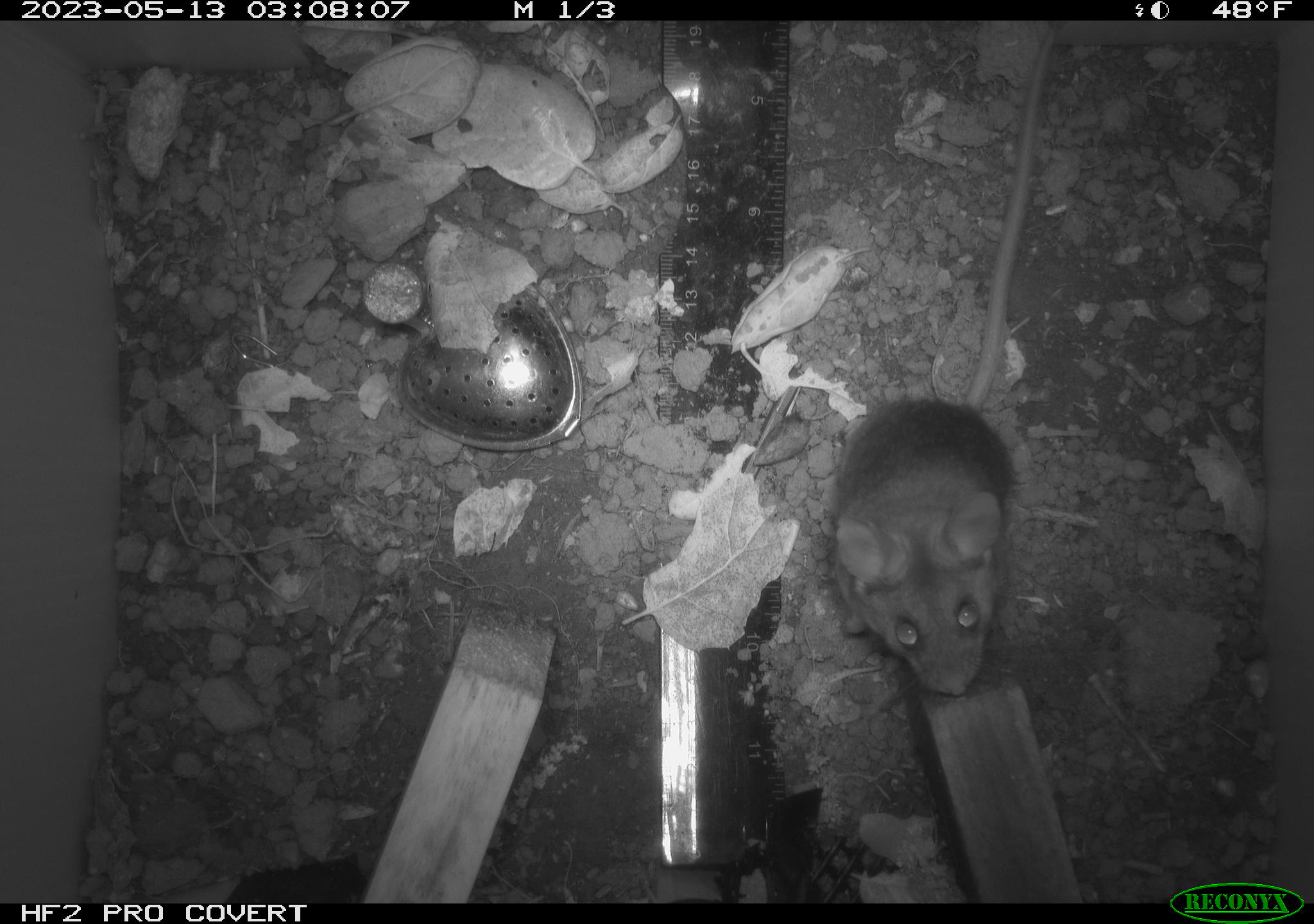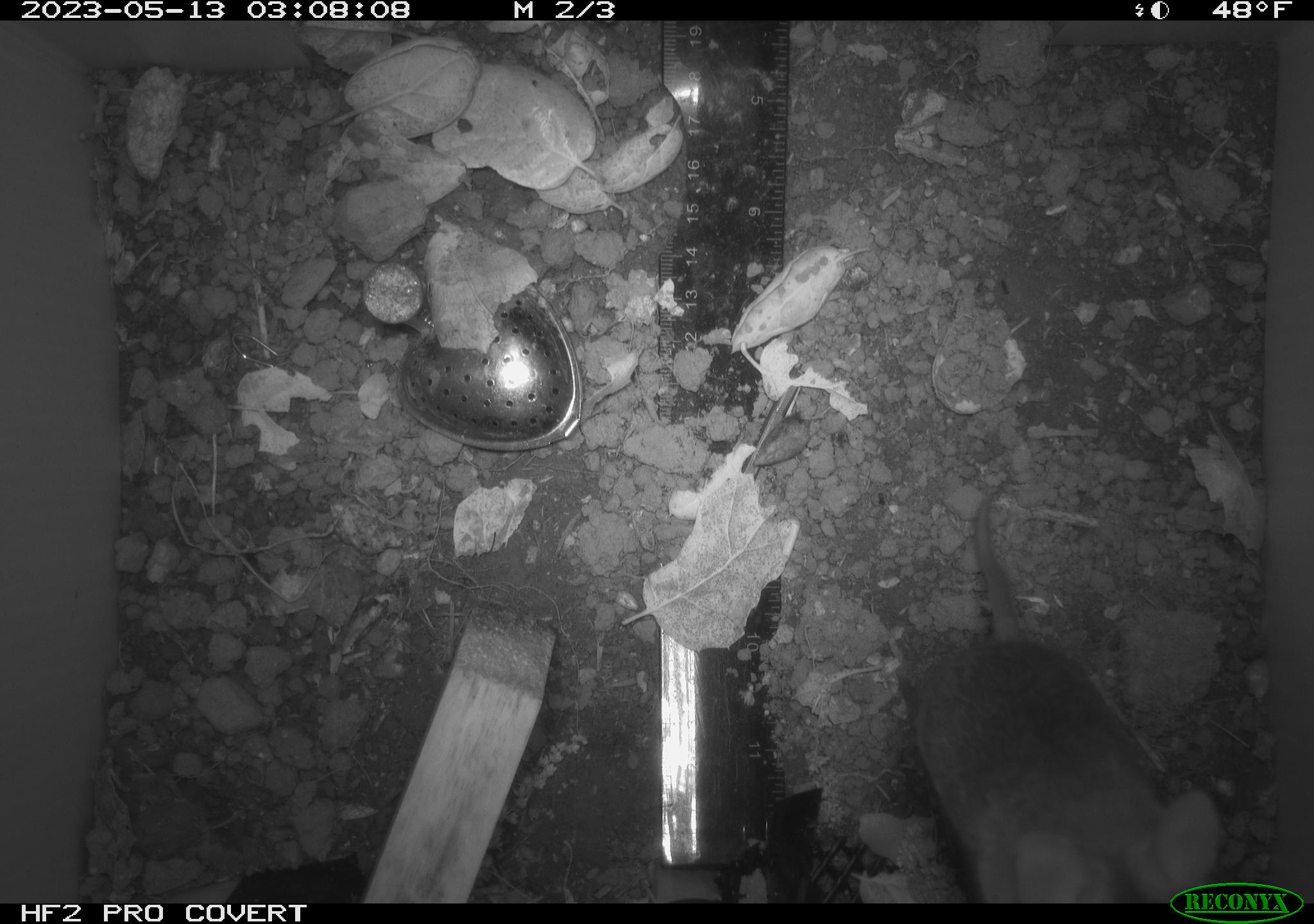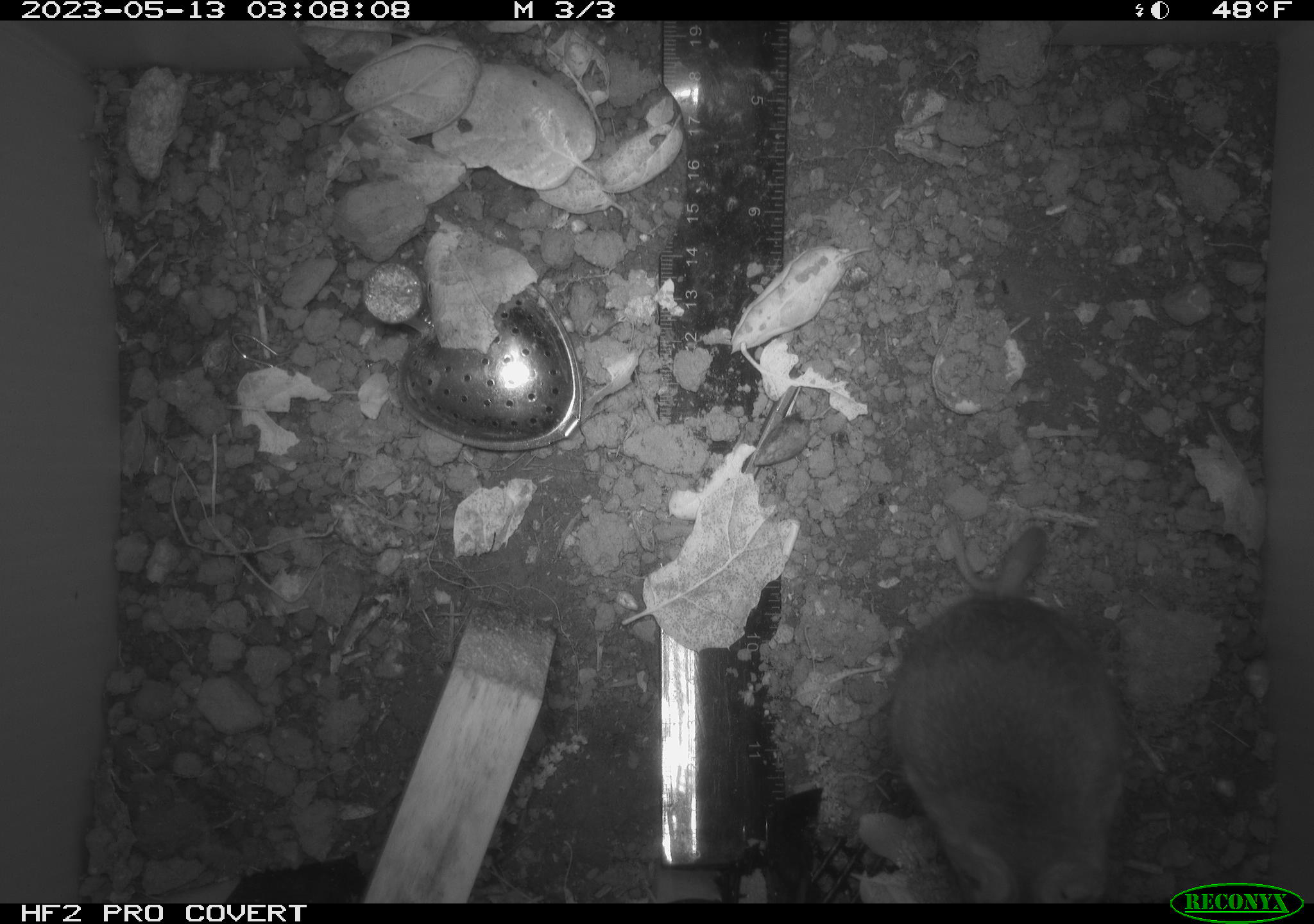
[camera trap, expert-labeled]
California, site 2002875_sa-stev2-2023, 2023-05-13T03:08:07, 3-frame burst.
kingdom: Animalia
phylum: Chordata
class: Mammalia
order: Rodentia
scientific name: Rodentia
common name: mouse species